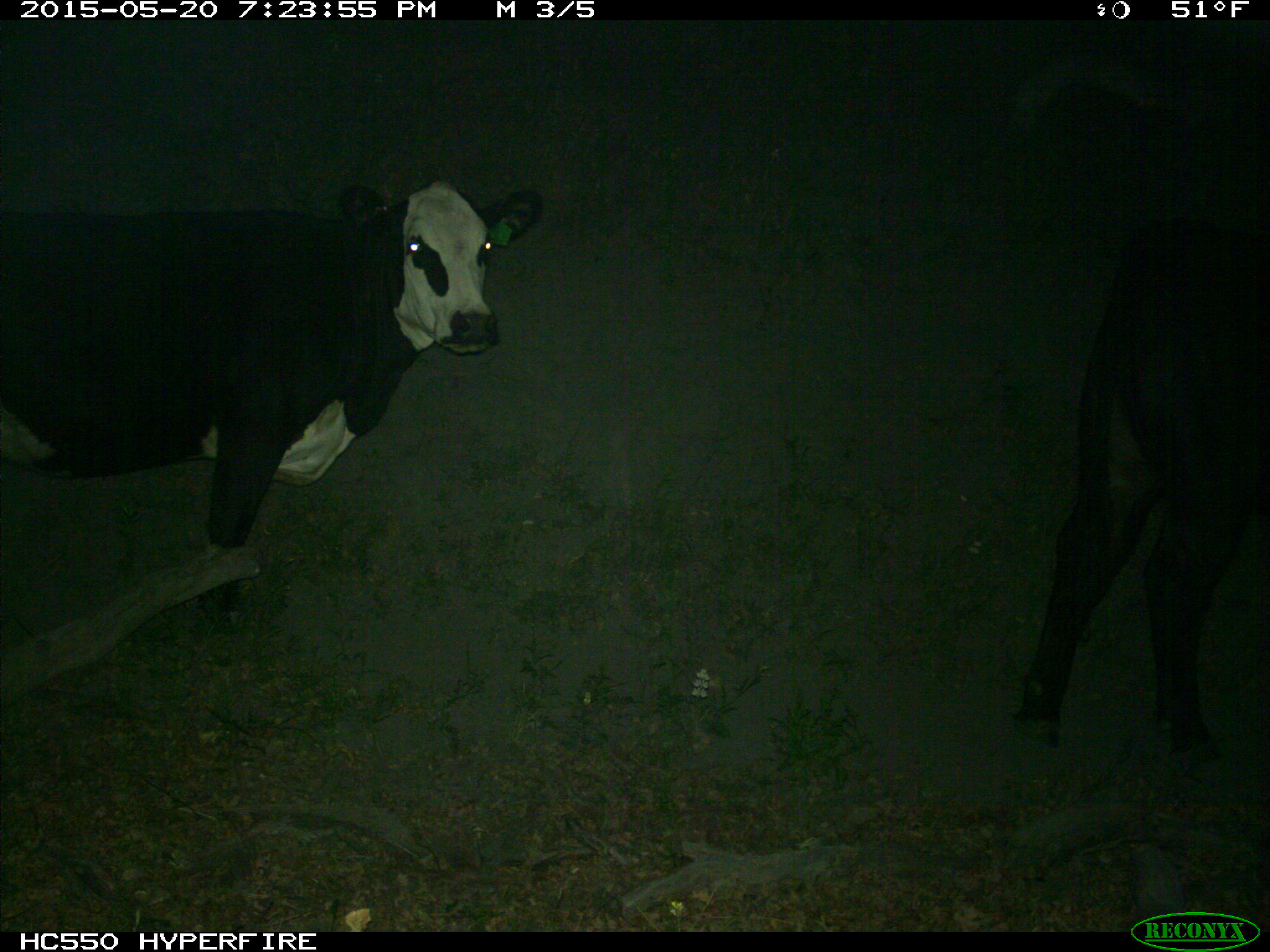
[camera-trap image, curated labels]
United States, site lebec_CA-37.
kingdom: Animalia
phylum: Chordata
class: Mammalia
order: Artiodactyla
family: Bovidae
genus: Bos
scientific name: Bos taurus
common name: domestic cow